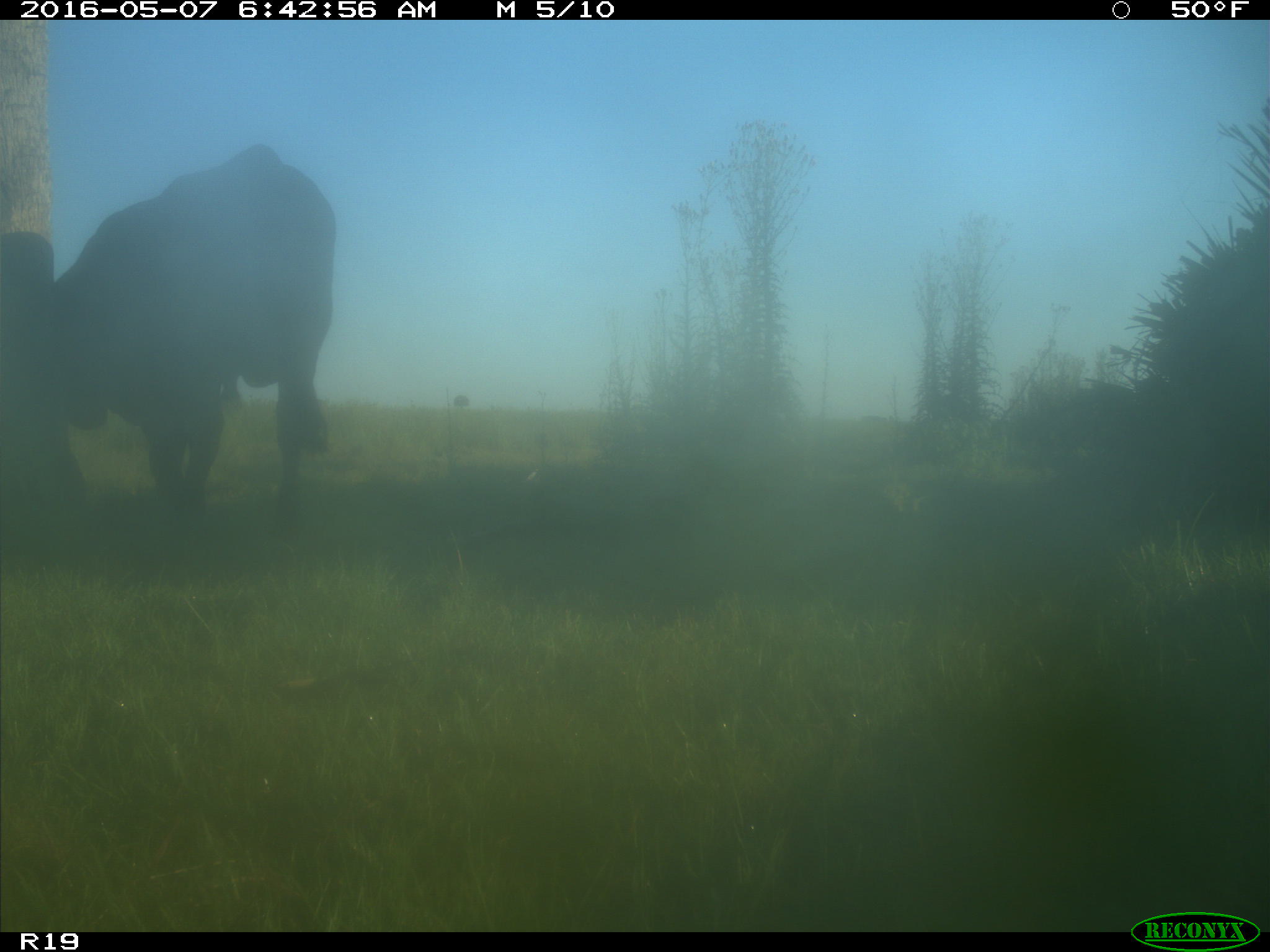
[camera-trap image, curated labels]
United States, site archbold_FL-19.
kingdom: Animalia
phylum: Chordata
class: Mammalia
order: Artiodactyla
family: Bovidae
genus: Bos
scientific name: Bos taurus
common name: domestic cow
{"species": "Bos taurus (domestic cow)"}